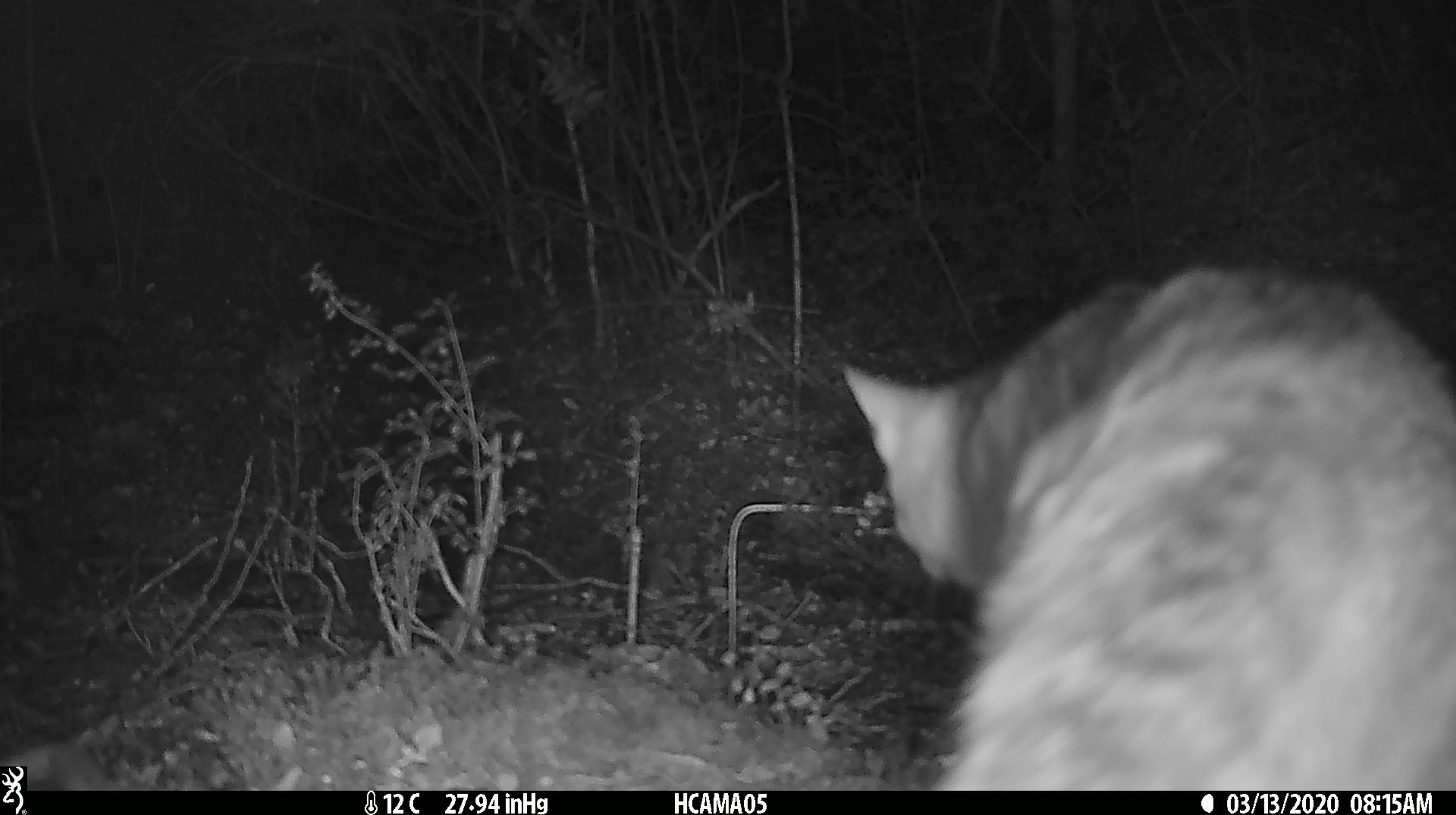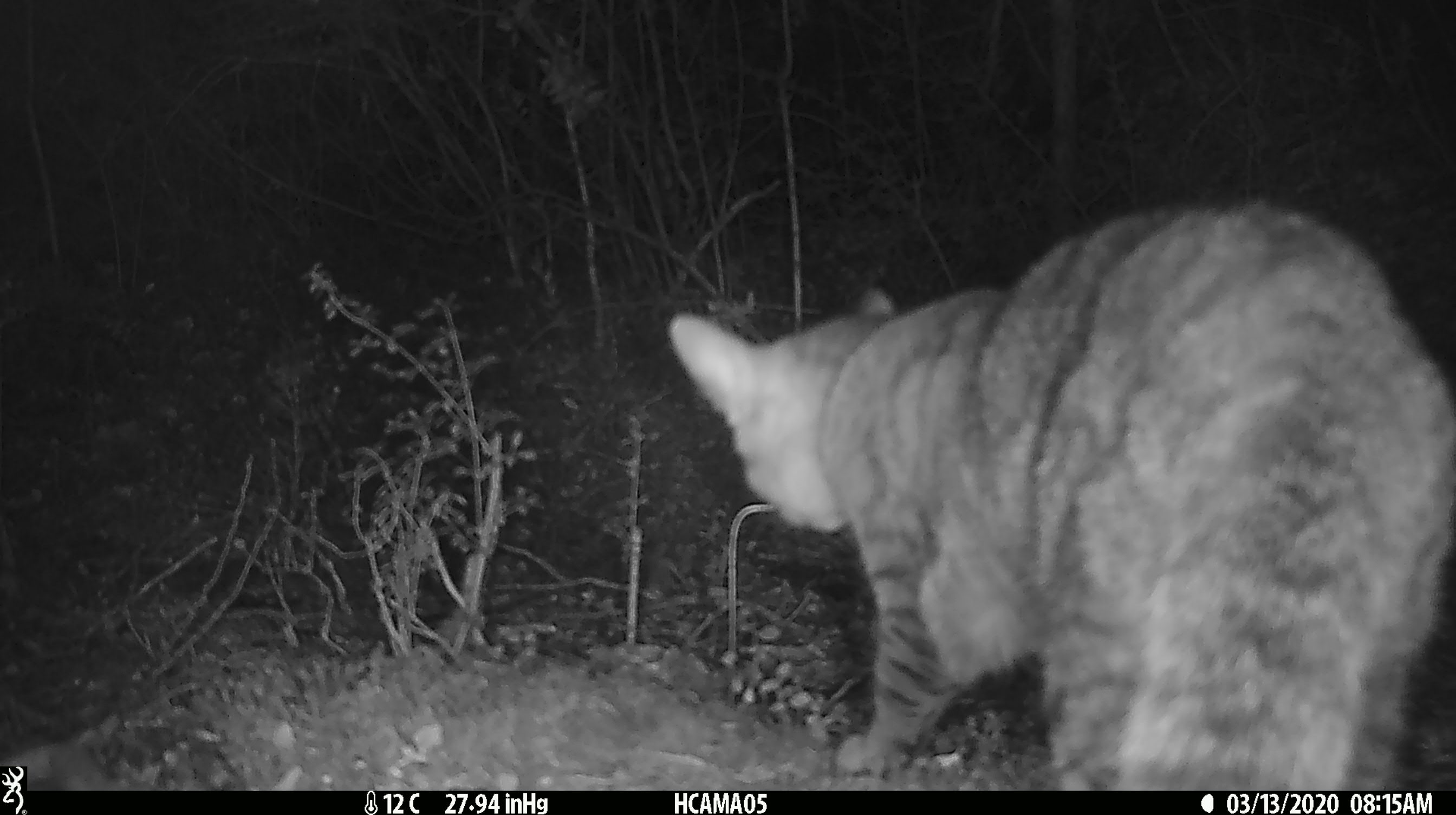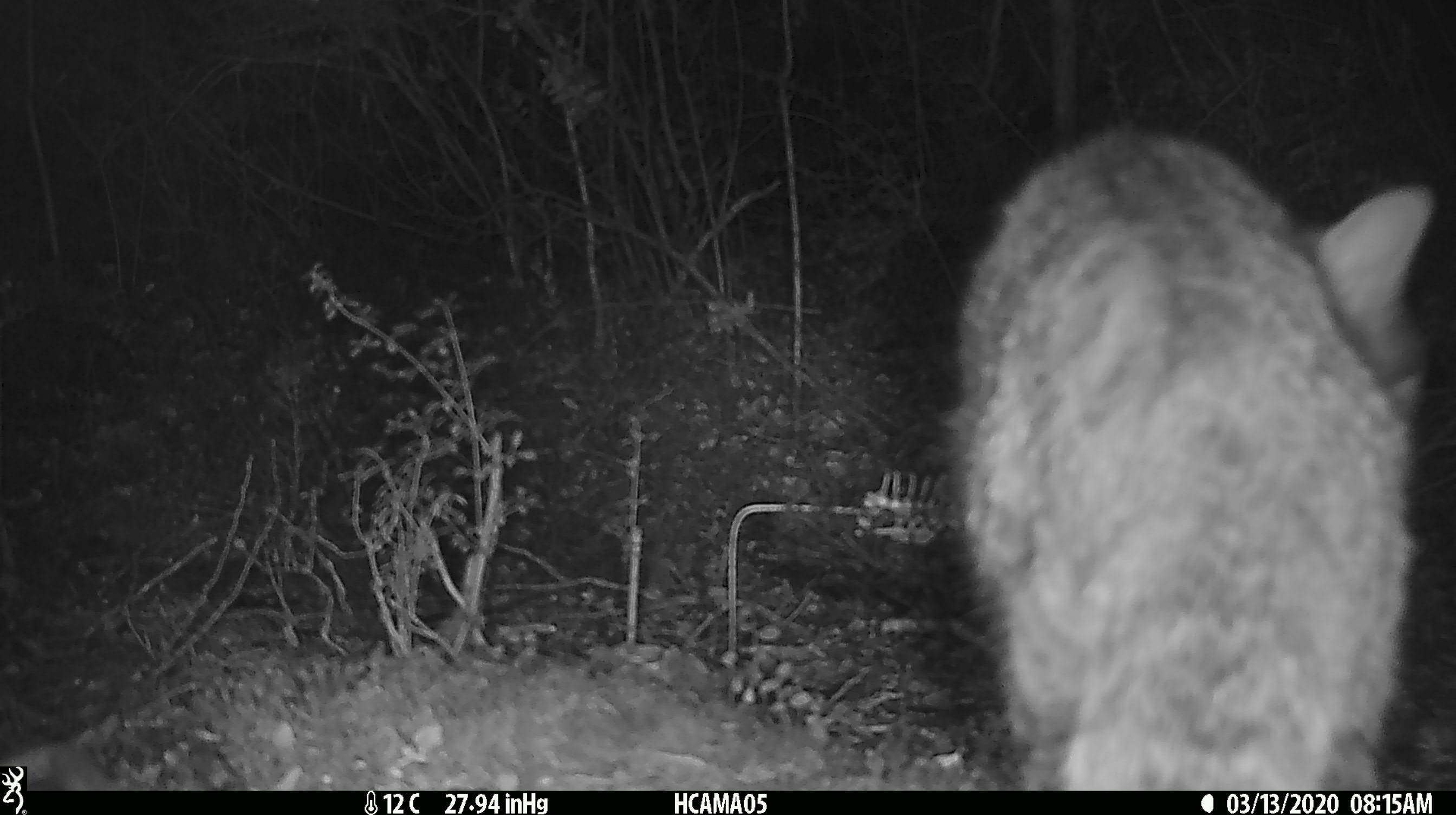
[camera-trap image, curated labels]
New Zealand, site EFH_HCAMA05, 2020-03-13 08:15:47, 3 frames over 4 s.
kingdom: Animalia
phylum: Chordata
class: Mammalia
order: Carnivora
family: Felidae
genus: Felis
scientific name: Felis catus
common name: domestic cat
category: cat